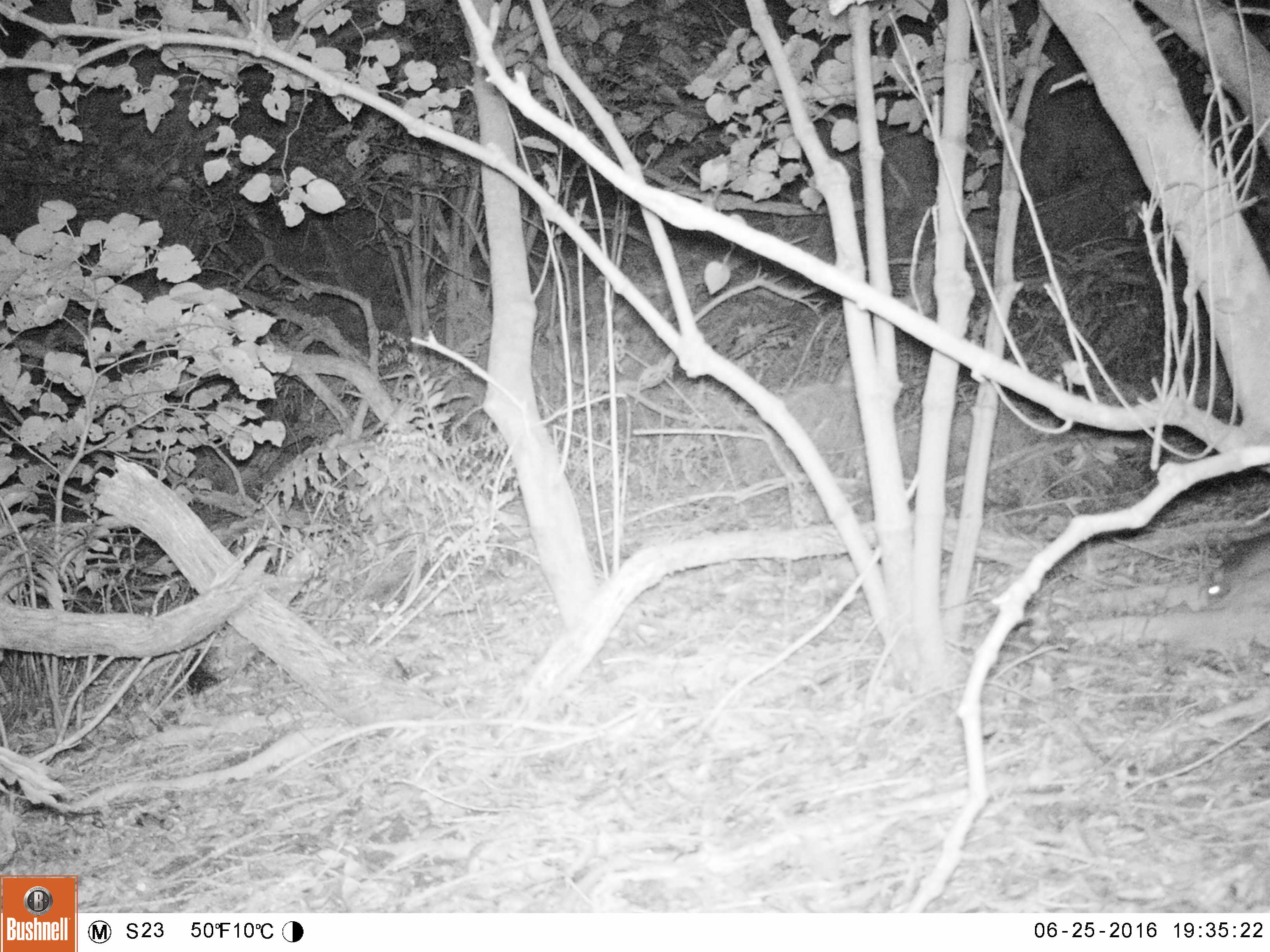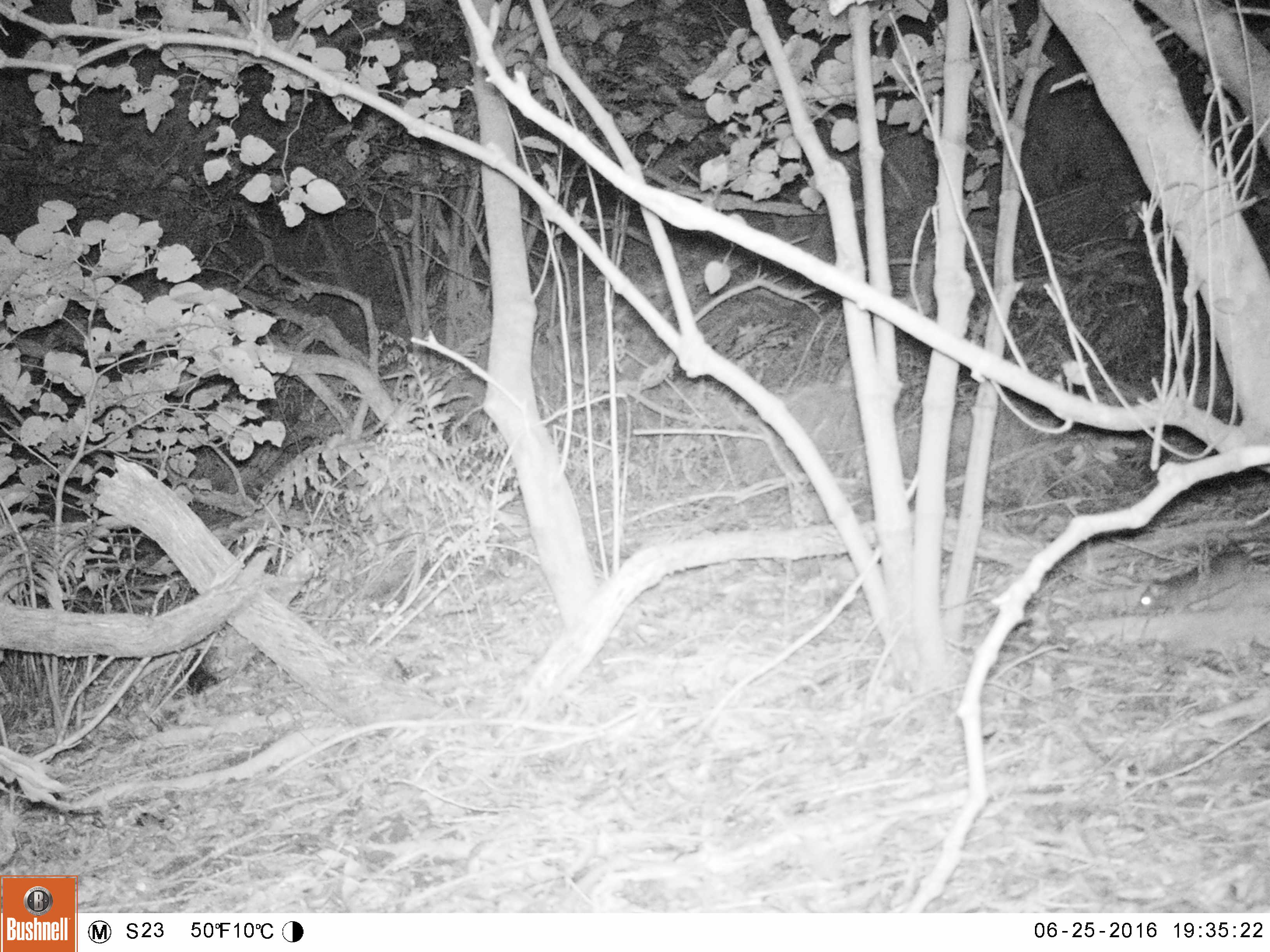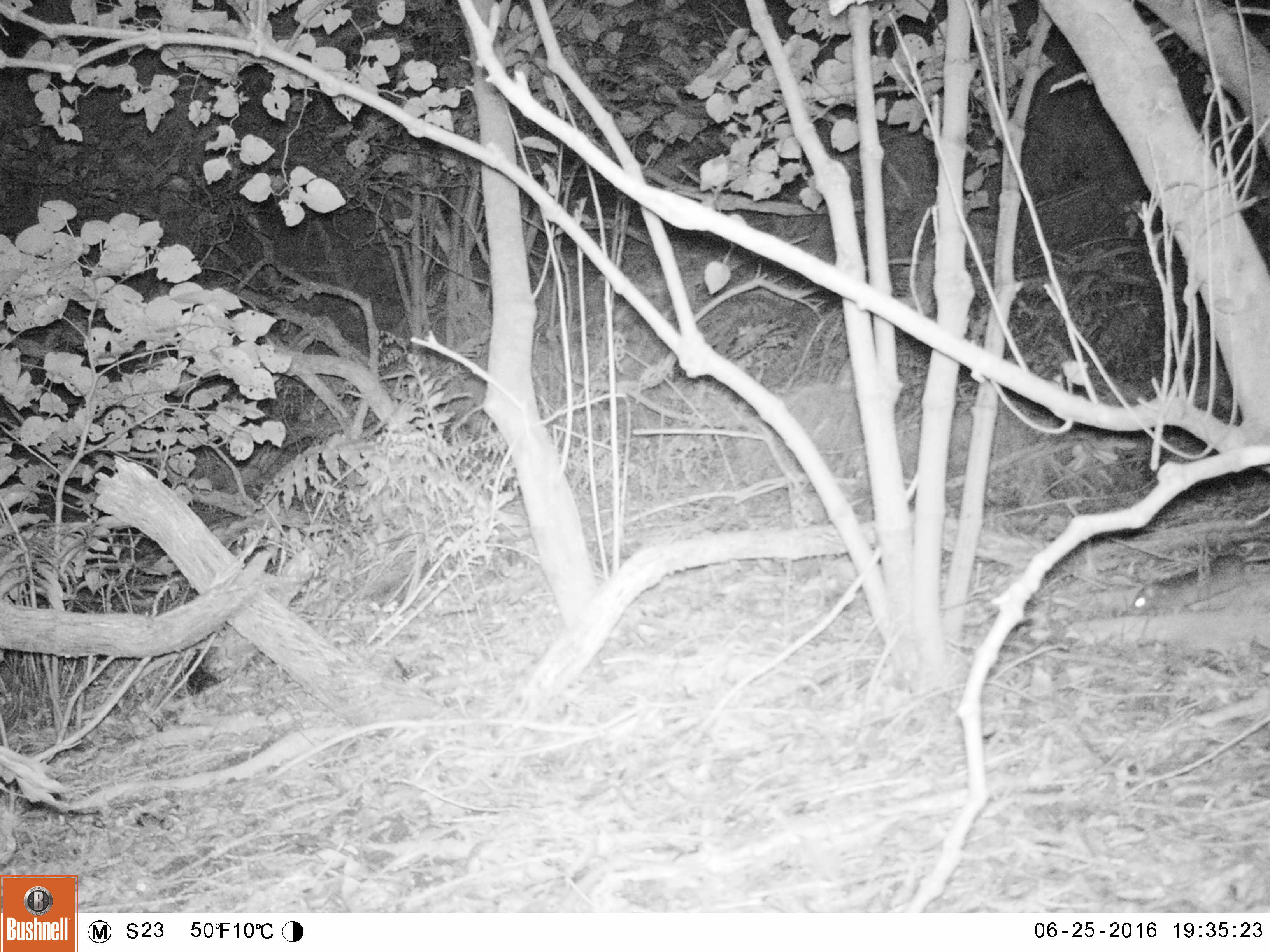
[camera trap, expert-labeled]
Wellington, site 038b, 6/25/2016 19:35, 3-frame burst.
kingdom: Animalia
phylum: Chordata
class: Mammalia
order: Rodentia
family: Muridae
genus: Rattus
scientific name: Rattus rattus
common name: ship rat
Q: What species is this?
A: Ship rat (Rattus rattus).